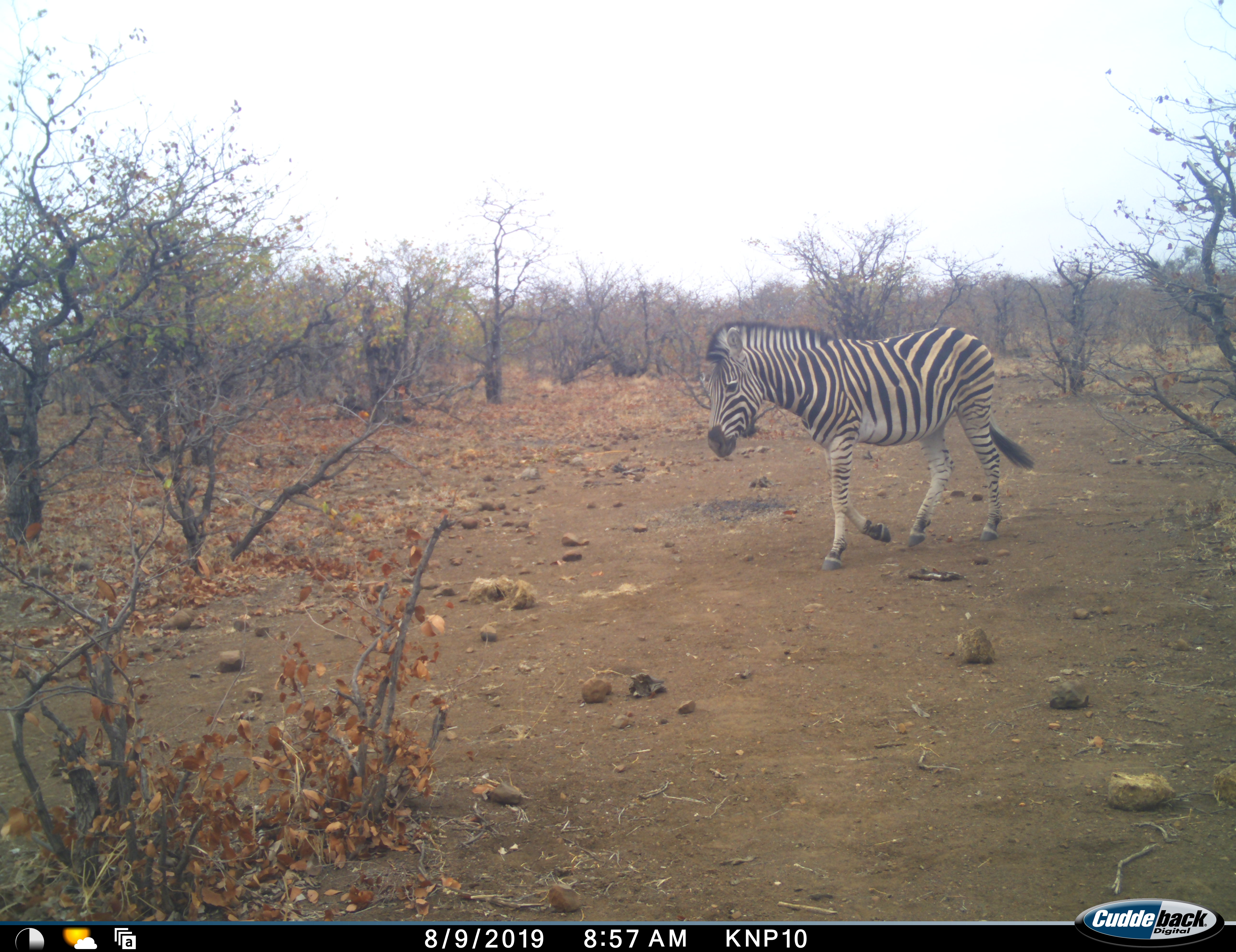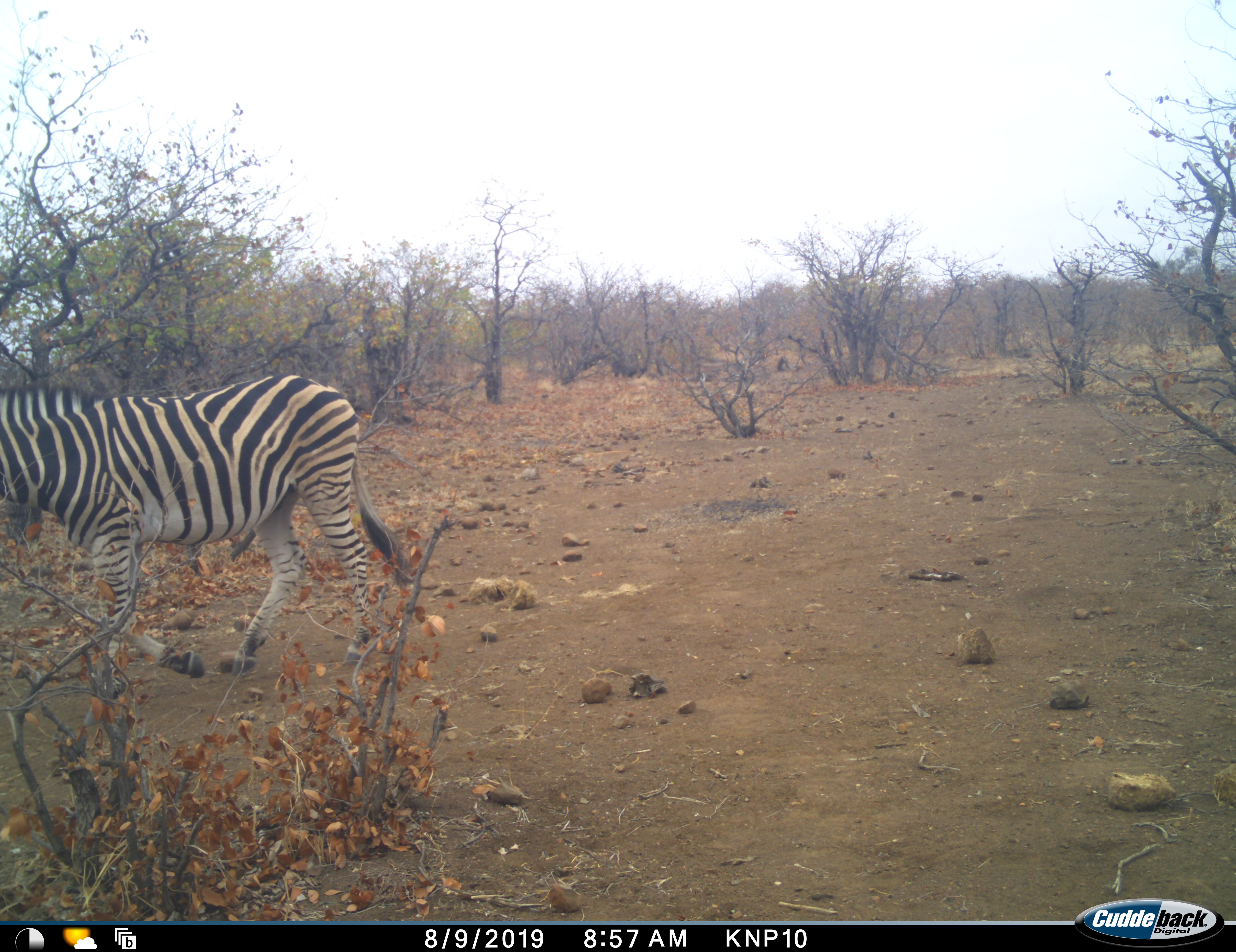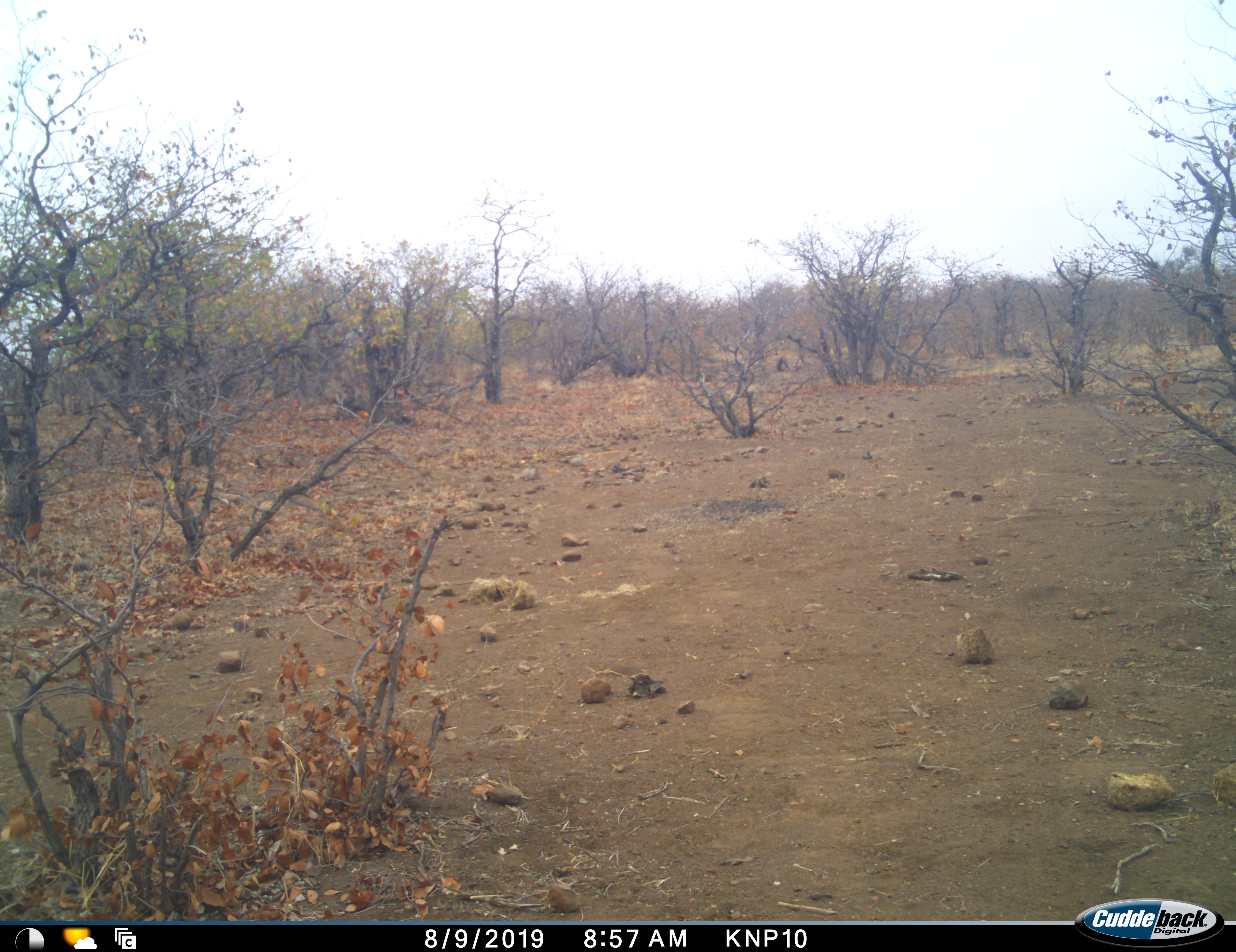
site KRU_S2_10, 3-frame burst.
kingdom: Animalia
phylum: Chordata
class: Mammalia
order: Perissodactyla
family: Equidae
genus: Equus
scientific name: Equus quagga burchellii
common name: burchell's zebra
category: zebraburchells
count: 1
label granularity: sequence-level